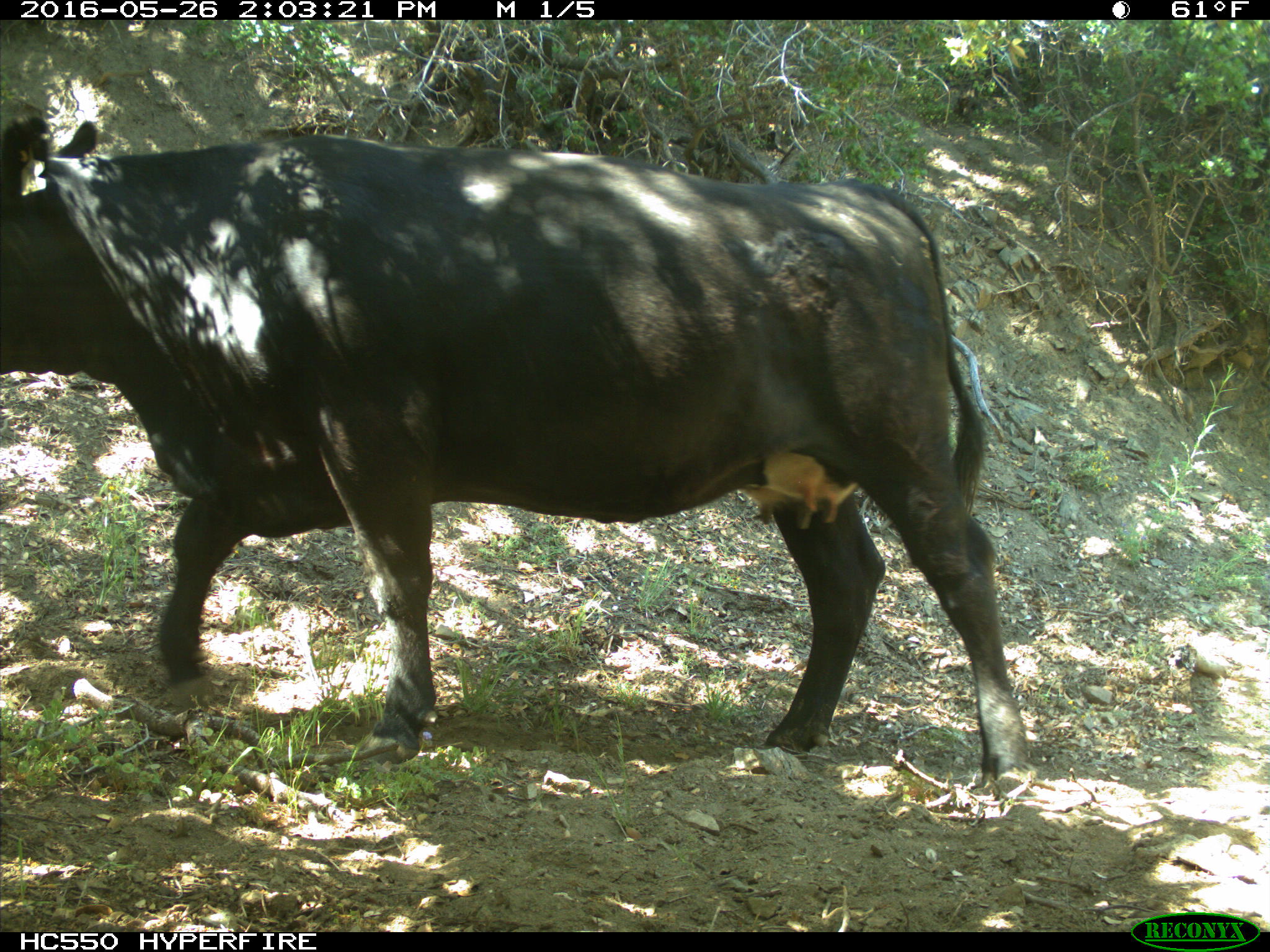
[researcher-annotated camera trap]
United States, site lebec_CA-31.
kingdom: Animalia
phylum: Chordata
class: Mammalia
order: Artiodactyla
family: Bovidae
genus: Bos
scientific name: Bos taurus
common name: domestic cow